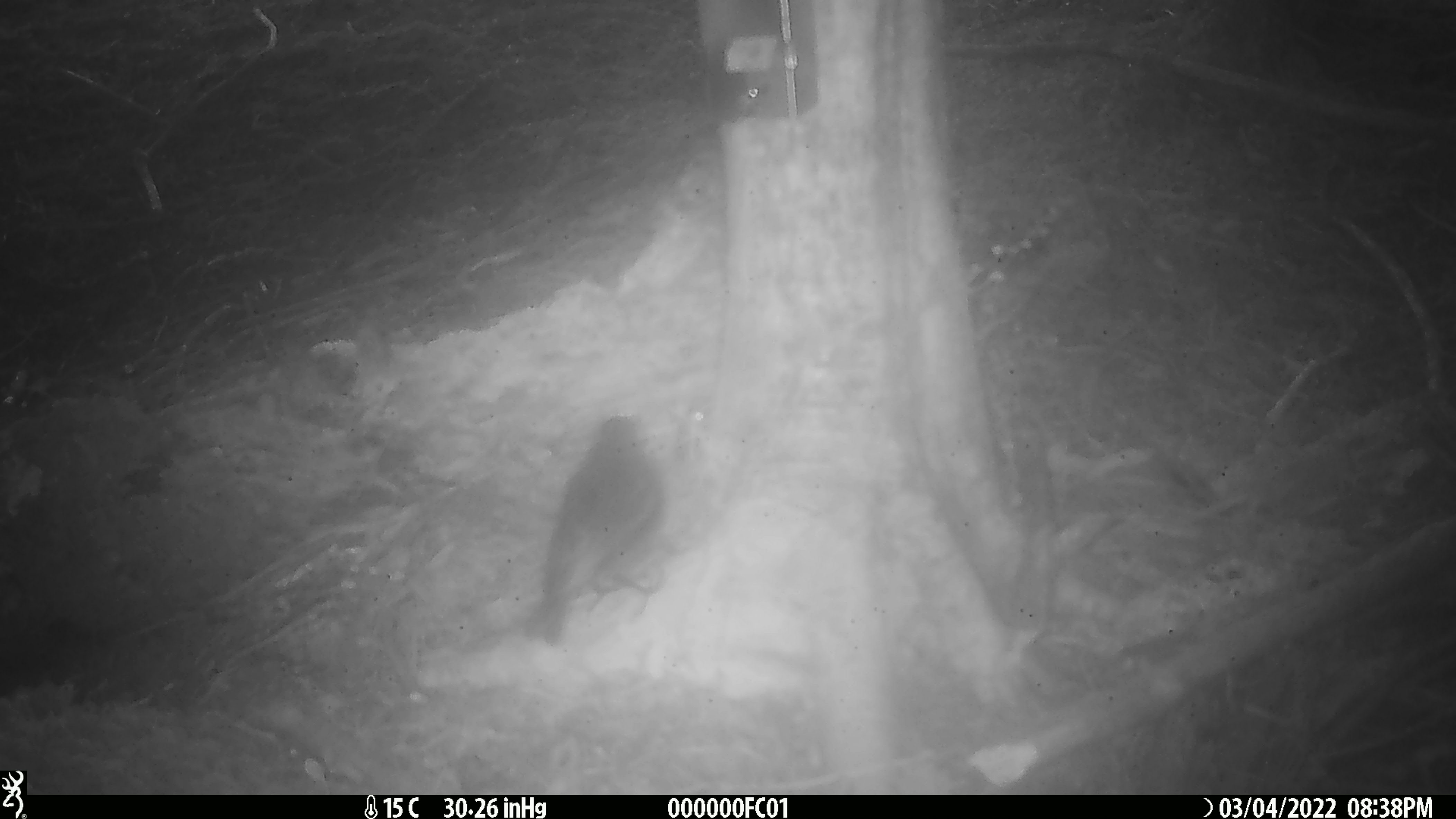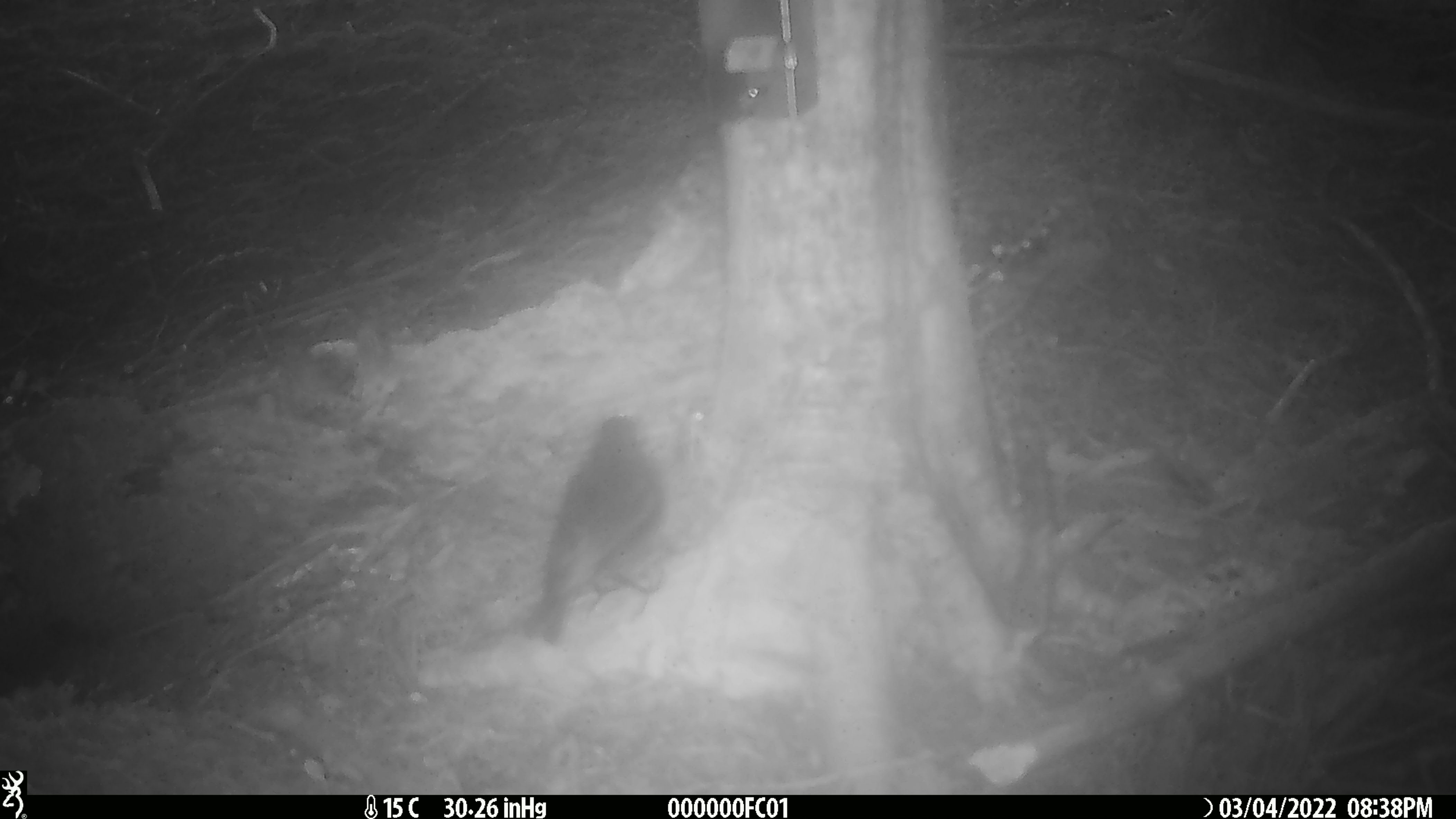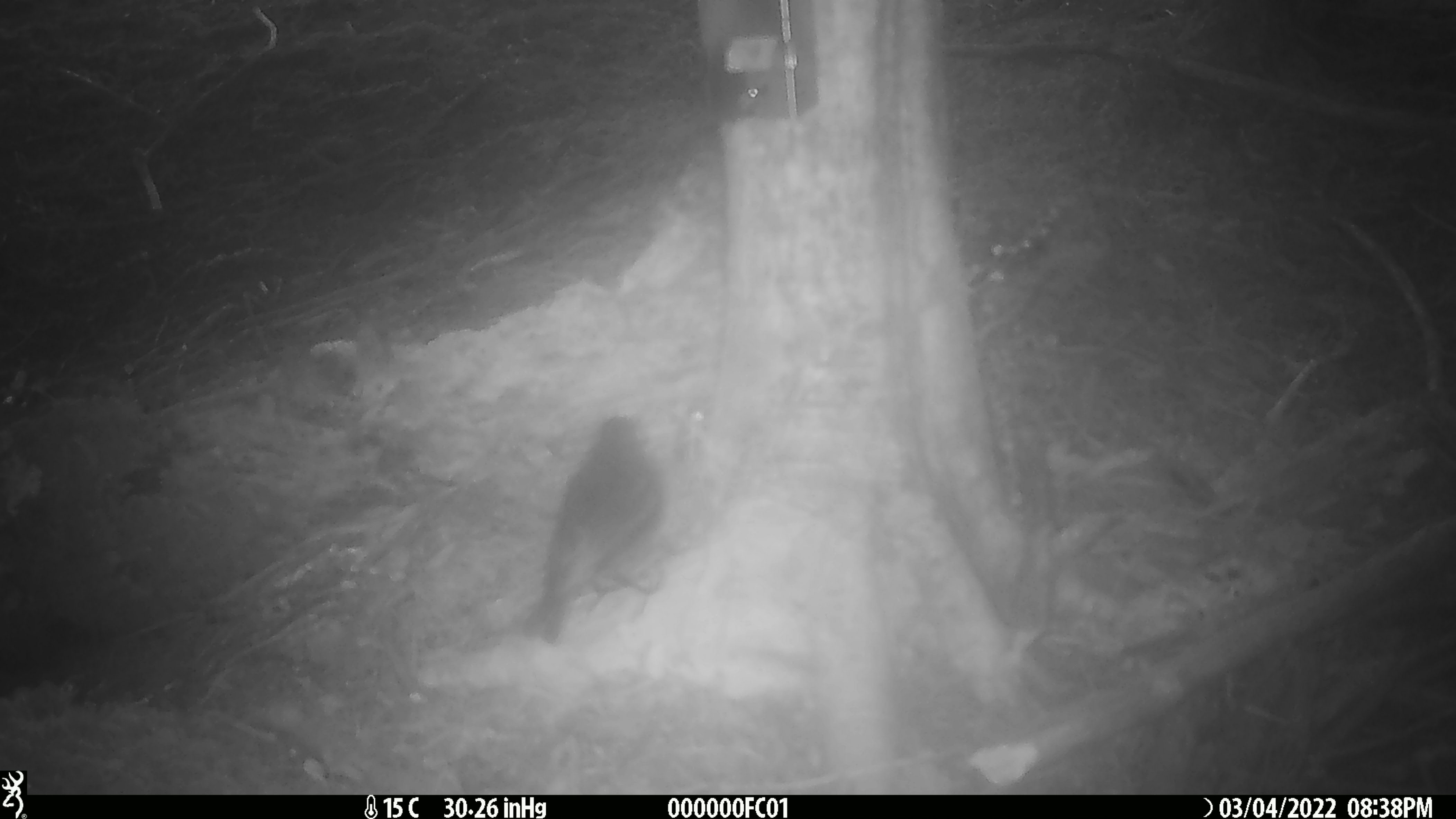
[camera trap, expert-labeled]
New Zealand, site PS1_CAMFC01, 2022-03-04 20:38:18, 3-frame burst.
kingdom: Animalia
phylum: Chordata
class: Aves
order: Passeriformes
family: Petroicidae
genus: Petroica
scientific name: Petroica australis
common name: new zealand robin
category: robin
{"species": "robin (new zealand robin) (Petroica australis)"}